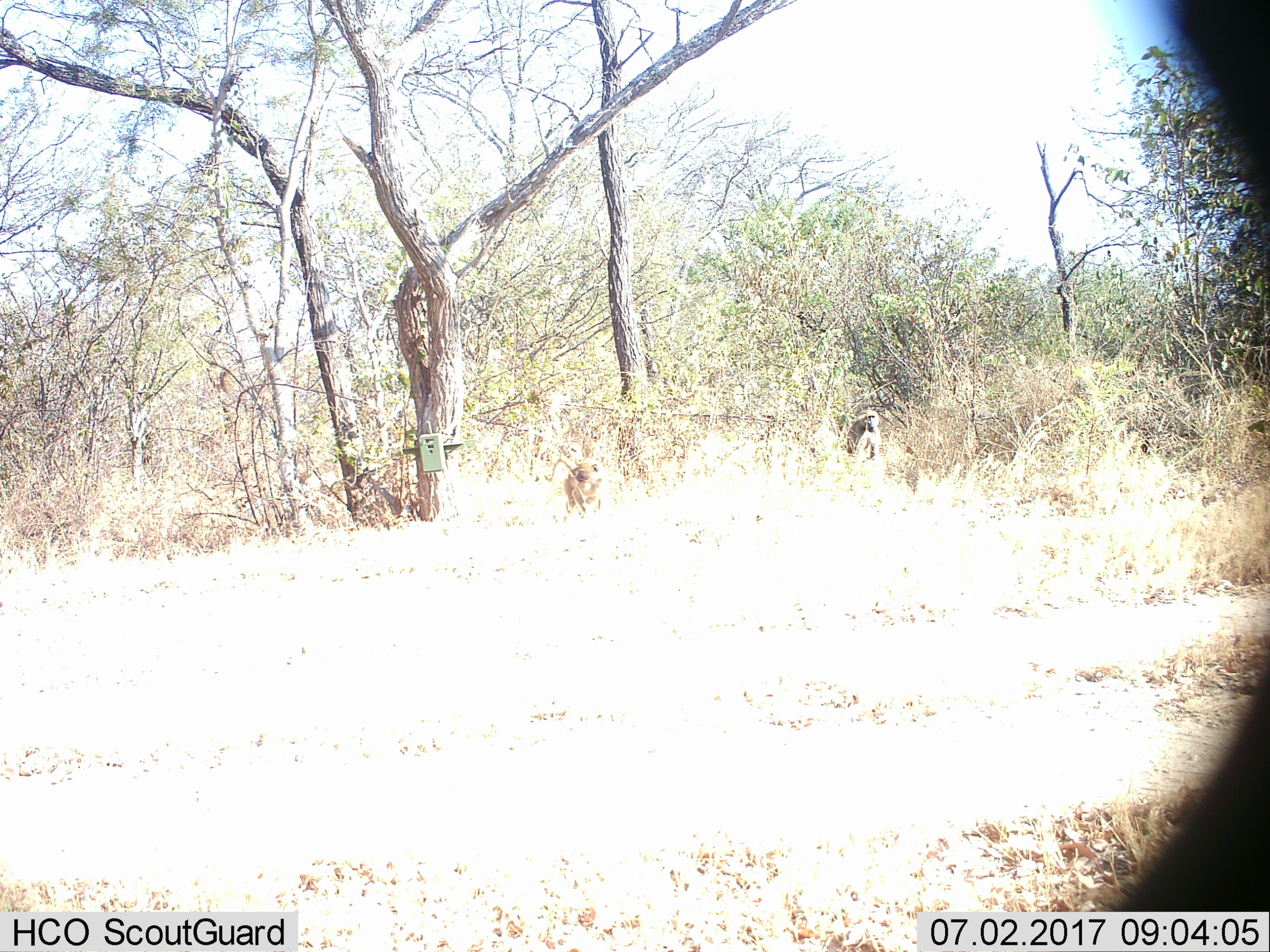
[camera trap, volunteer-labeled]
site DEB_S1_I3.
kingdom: Animalia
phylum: Chordata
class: Mammalia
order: Primates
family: Cercopithecidae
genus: Papio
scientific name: Papio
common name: baboon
Baboon (Papio), count 2. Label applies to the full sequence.